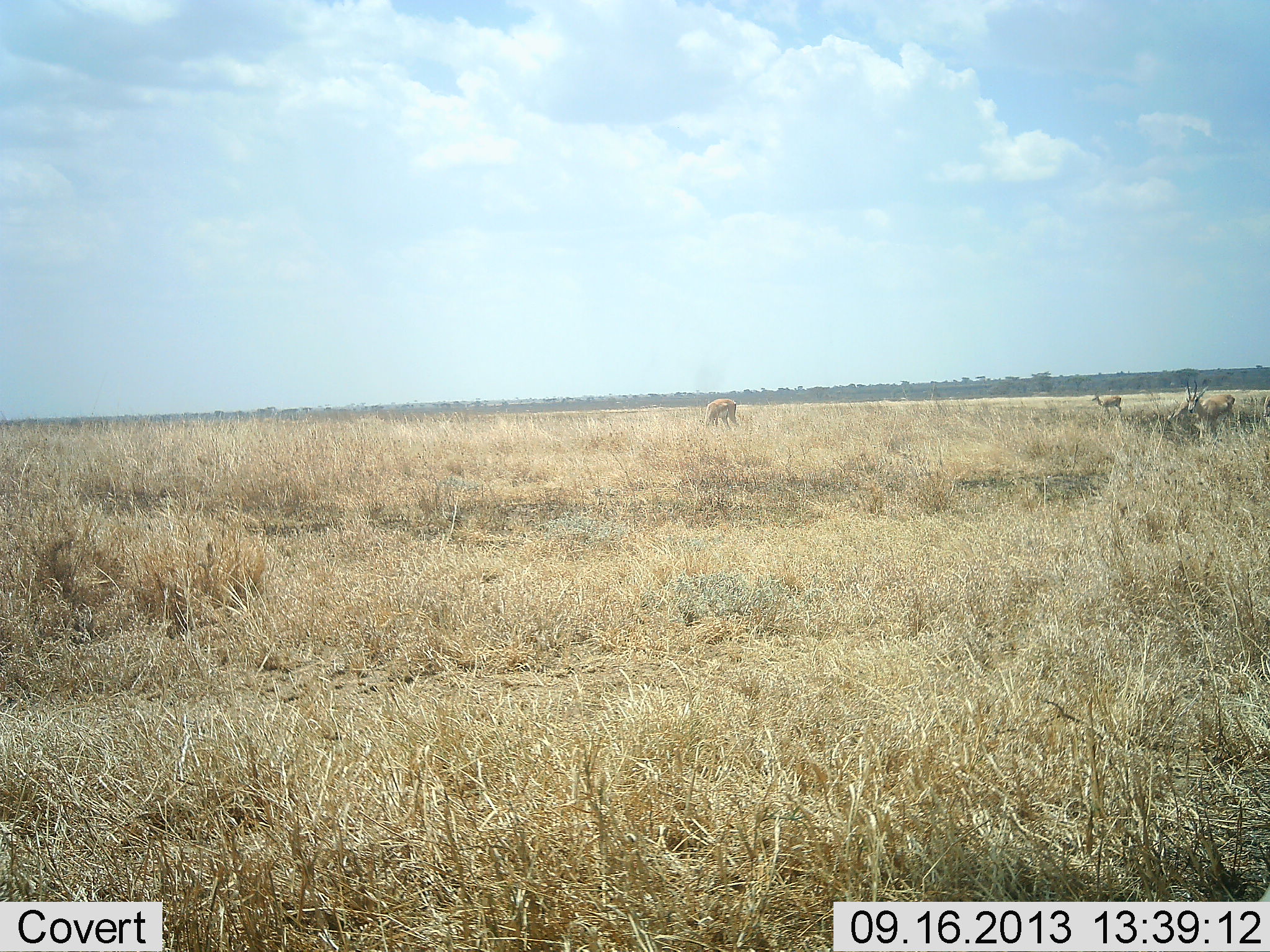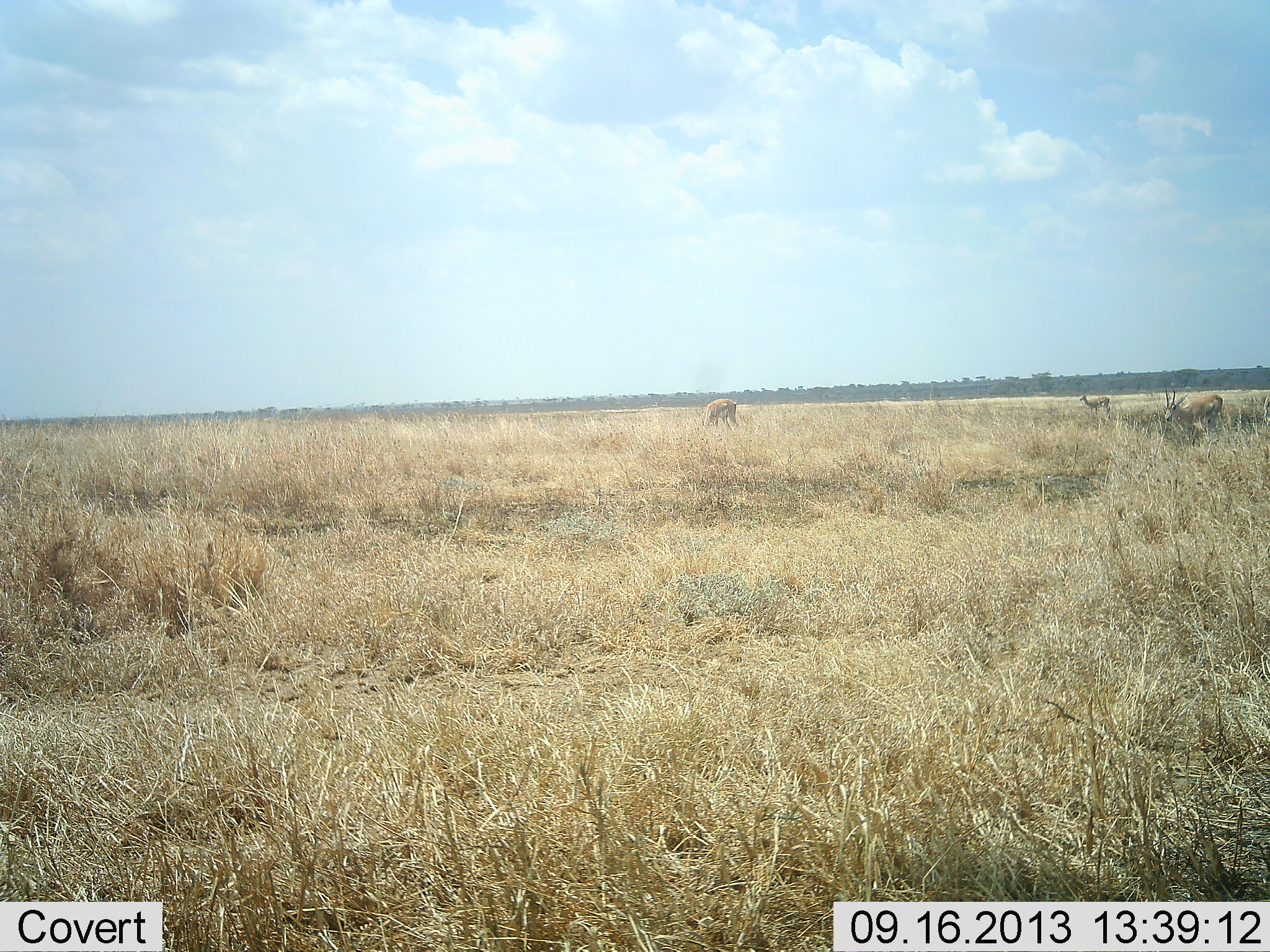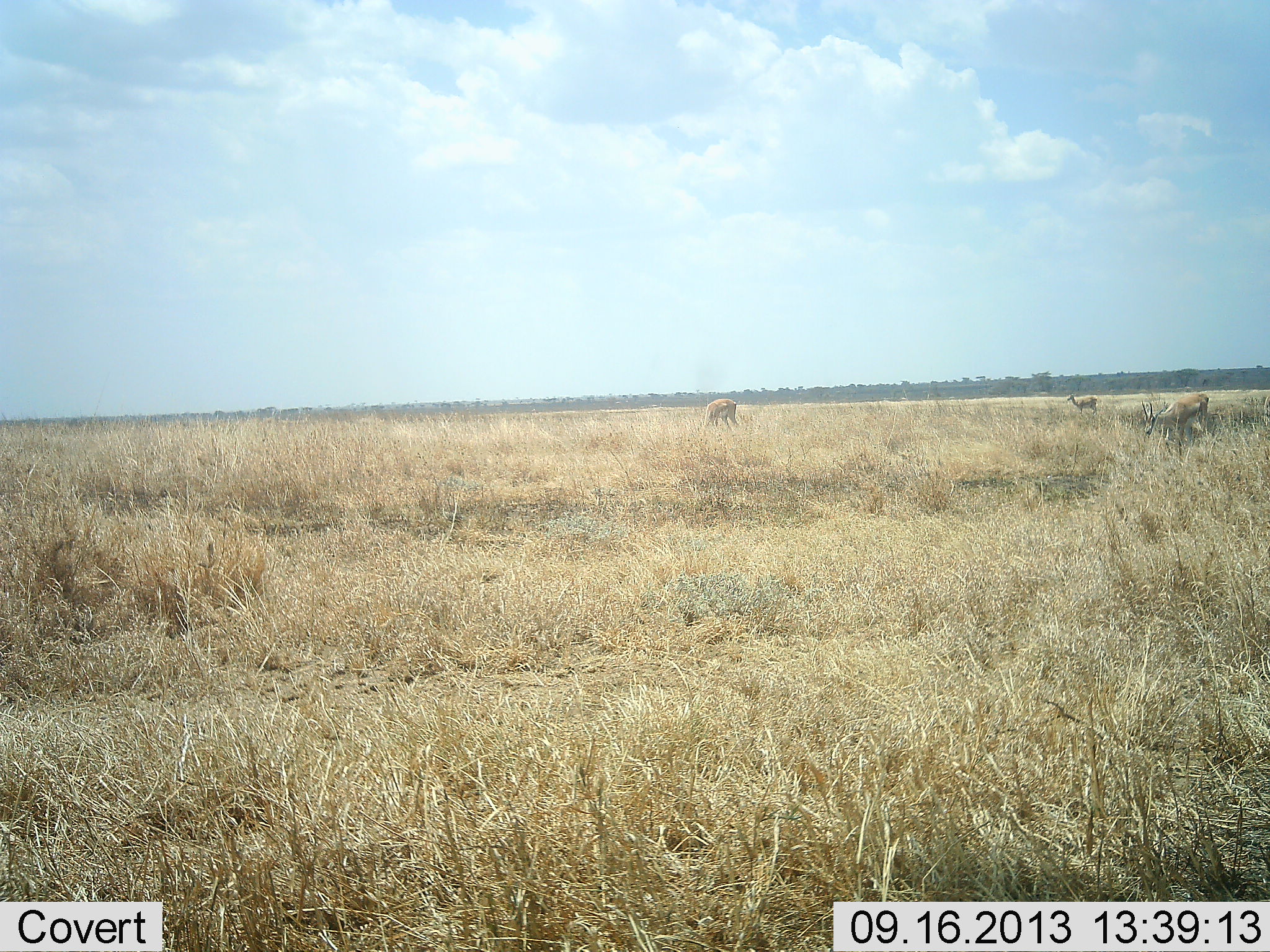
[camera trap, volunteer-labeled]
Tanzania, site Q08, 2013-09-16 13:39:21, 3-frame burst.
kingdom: Animalia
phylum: Chordata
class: Mammalia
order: Artiodactyla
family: Bovidae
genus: Eudorcas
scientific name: Eudorcas thomsonii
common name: thomson's gazelle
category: gazellethomsons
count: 3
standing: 33%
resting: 5%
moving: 62%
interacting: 0%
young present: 0%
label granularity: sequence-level